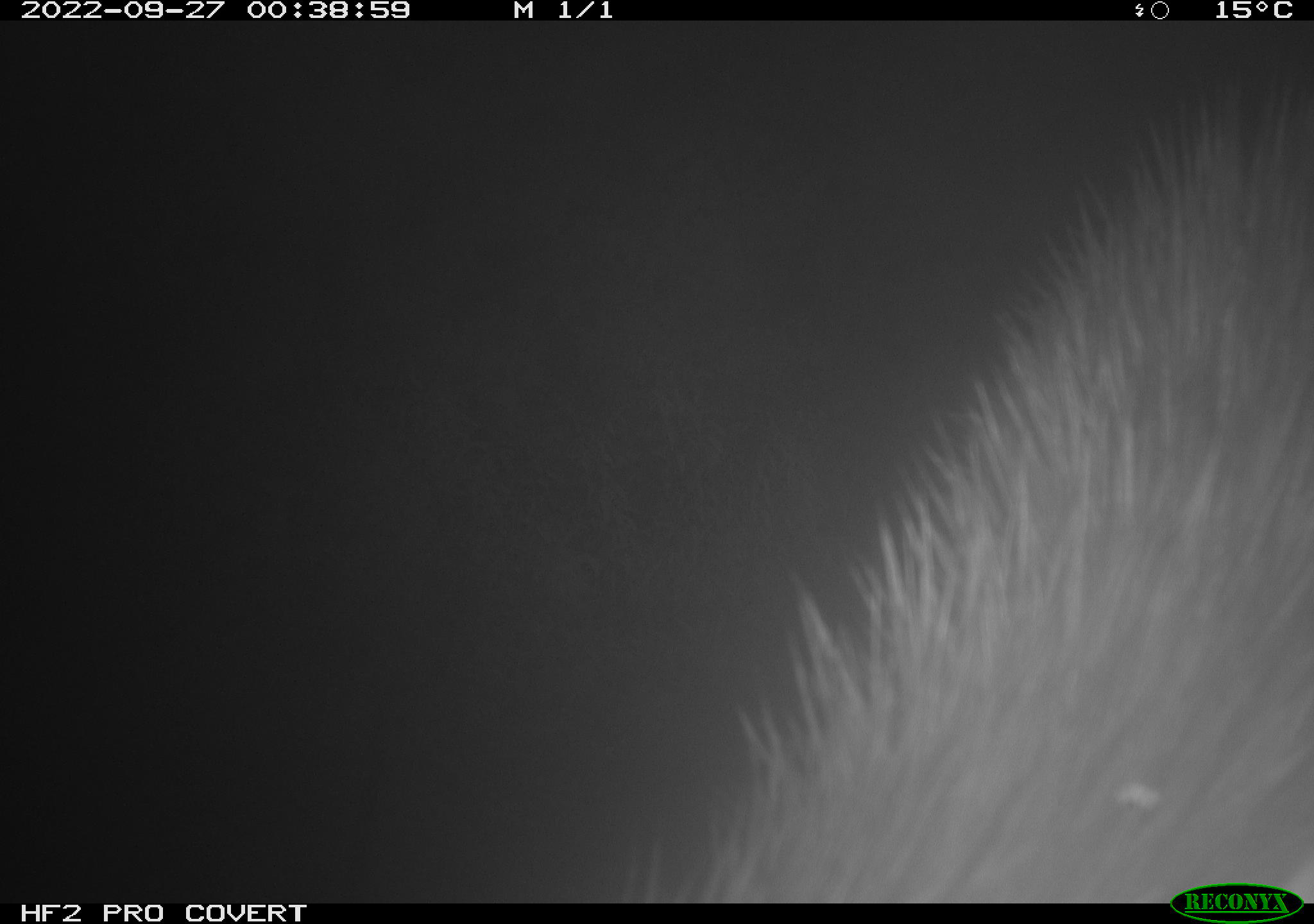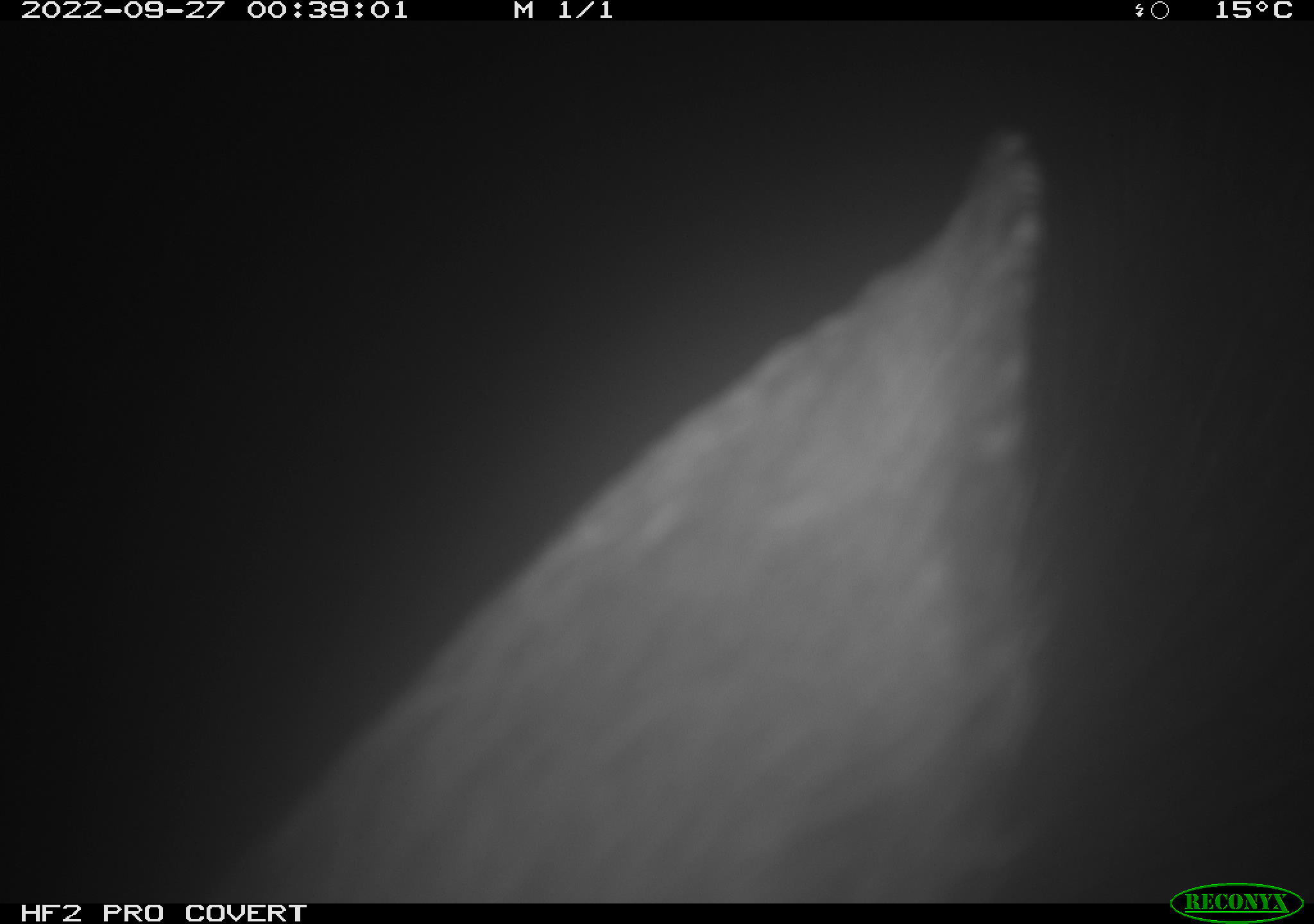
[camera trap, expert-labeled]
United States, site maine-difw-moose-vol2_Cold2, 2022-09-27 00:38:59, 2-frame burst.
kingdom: Animalia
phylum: Chordata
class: Mammalia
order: Artiodactyla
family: Cervidae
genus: Alces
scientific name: Alces alces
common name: moose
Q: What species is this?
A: Moose (Alces alces).